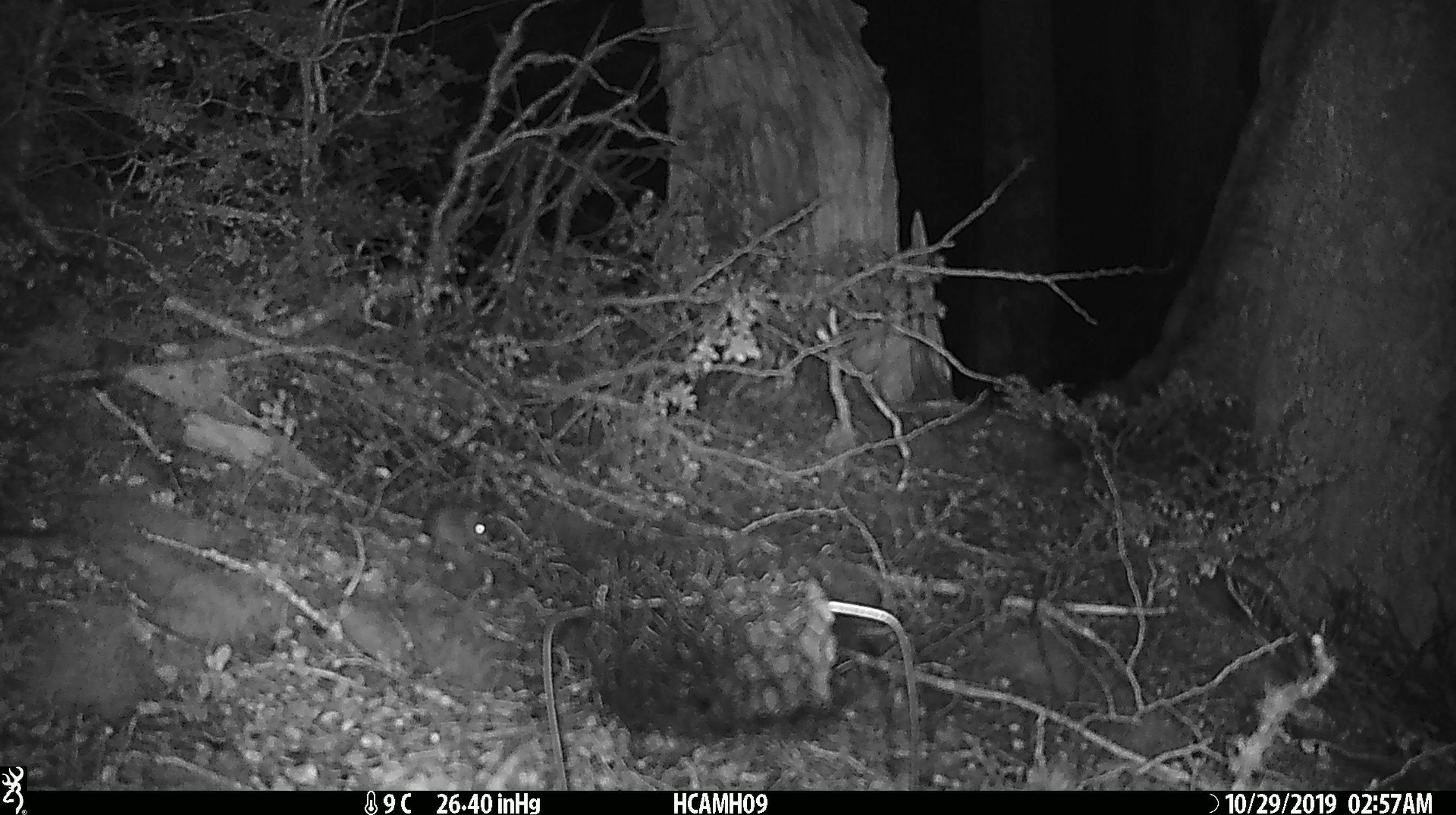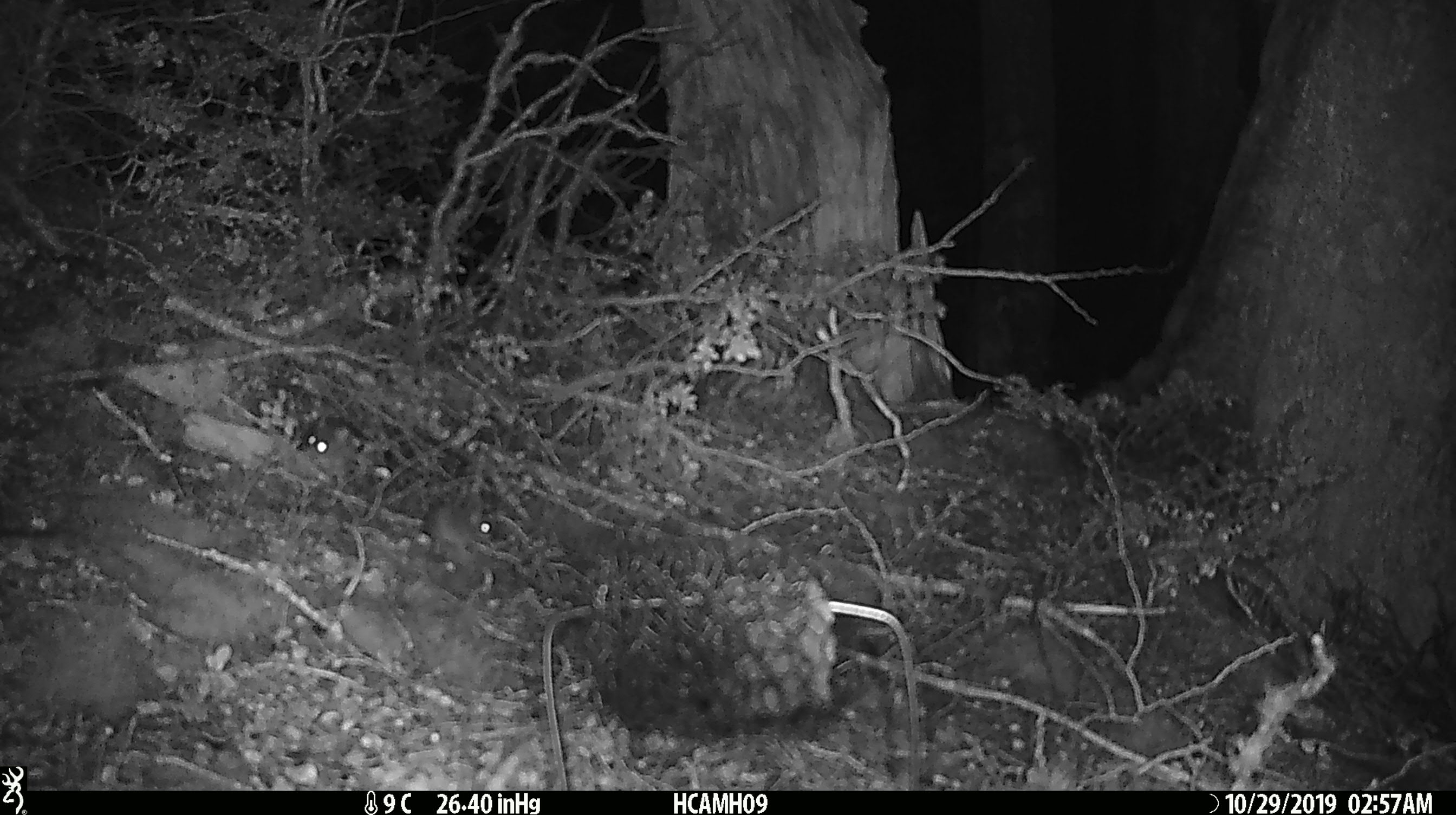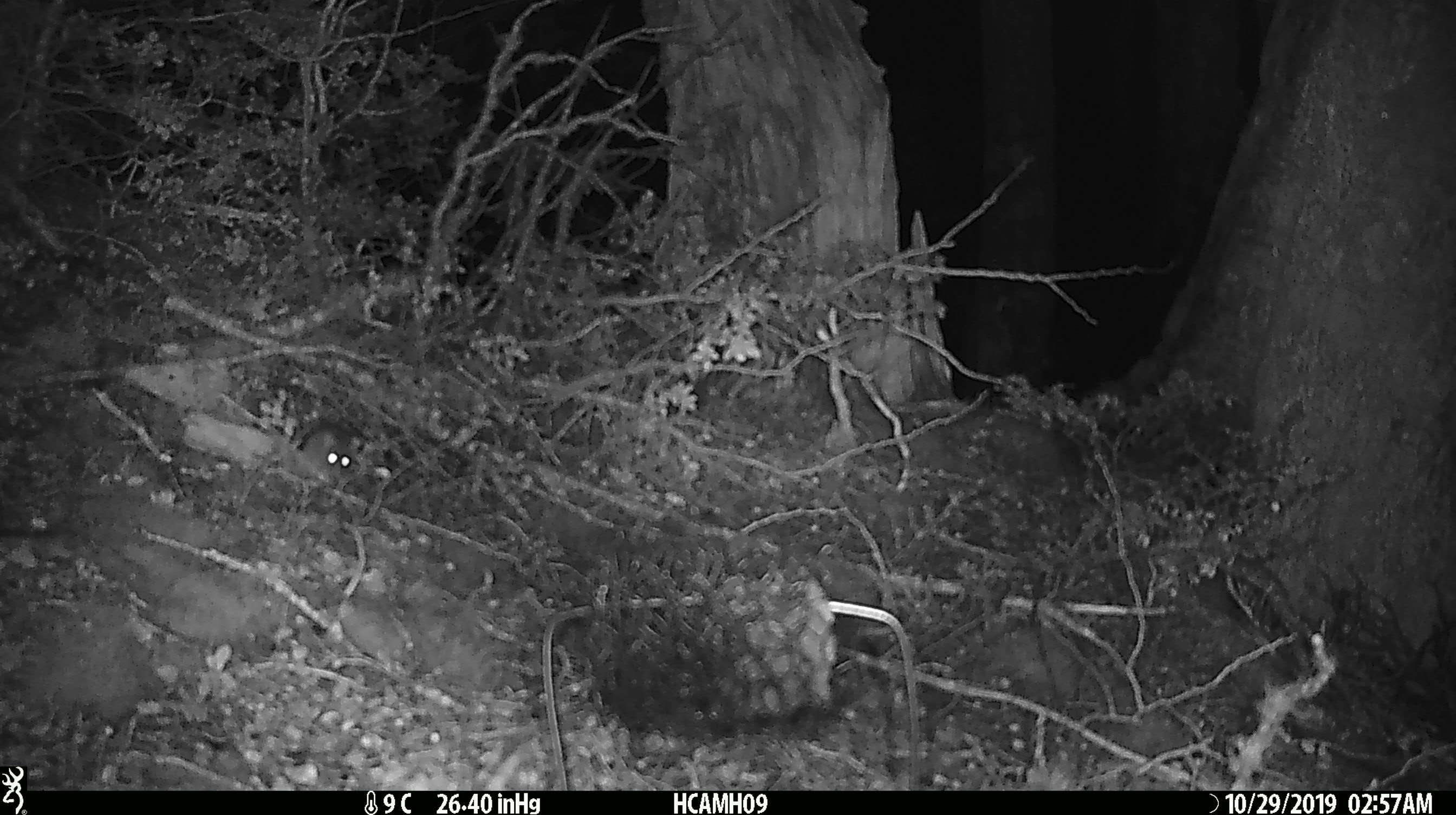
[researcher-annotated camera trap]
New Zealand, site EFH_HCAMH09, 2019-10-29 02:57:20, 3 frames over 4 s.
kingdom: Animalia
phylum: Chordata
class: Mammalia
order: Rodentia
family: Muridae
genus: Mus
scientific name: Mus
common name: mouse